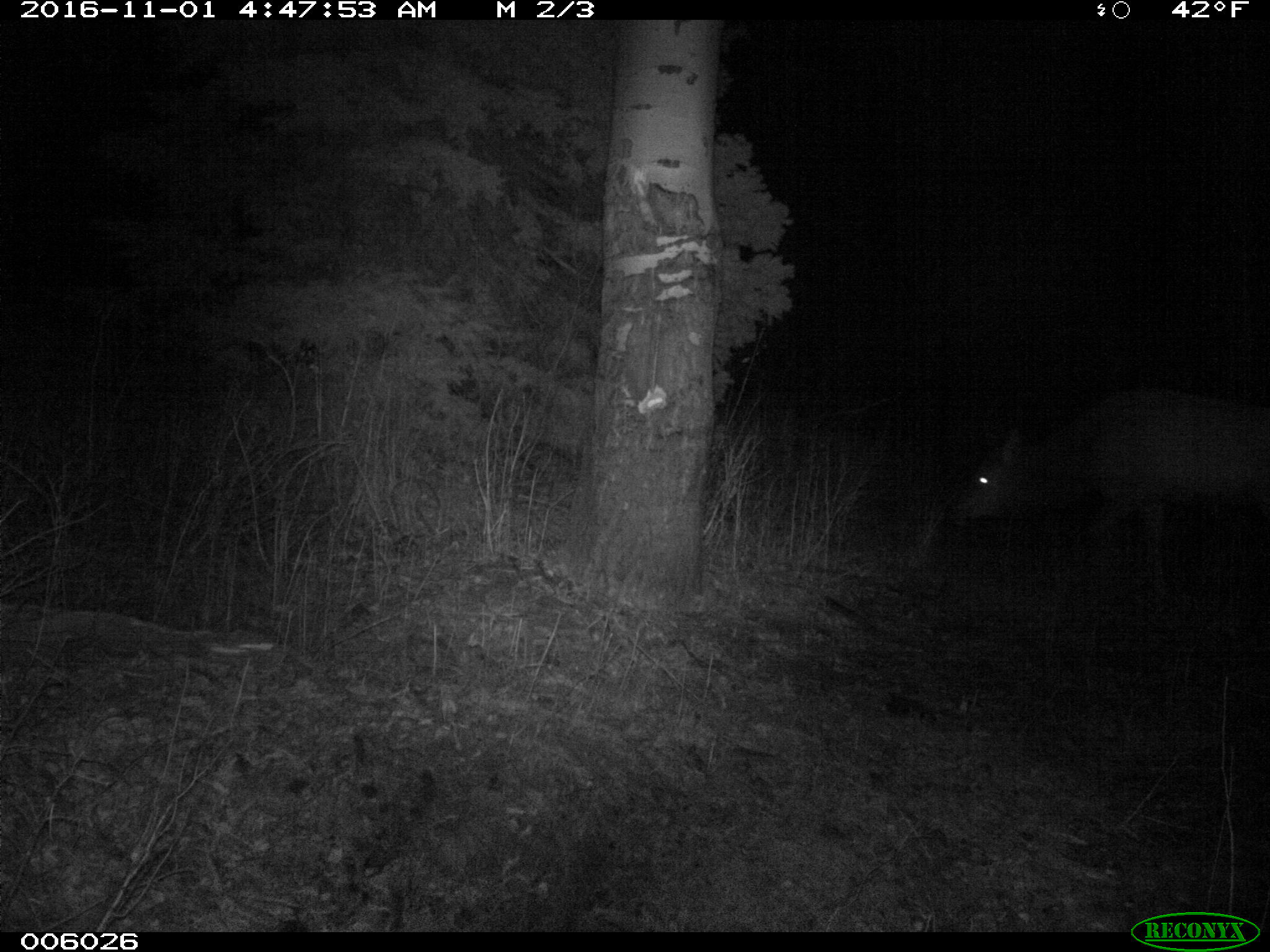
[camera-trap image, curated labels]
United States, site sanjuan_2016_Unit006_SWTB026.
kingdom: Animalia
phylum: Chordata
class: Mammalia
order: Artiodactyla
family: Cervidae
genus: Cervus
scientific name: Cervus elaphus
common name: red deer